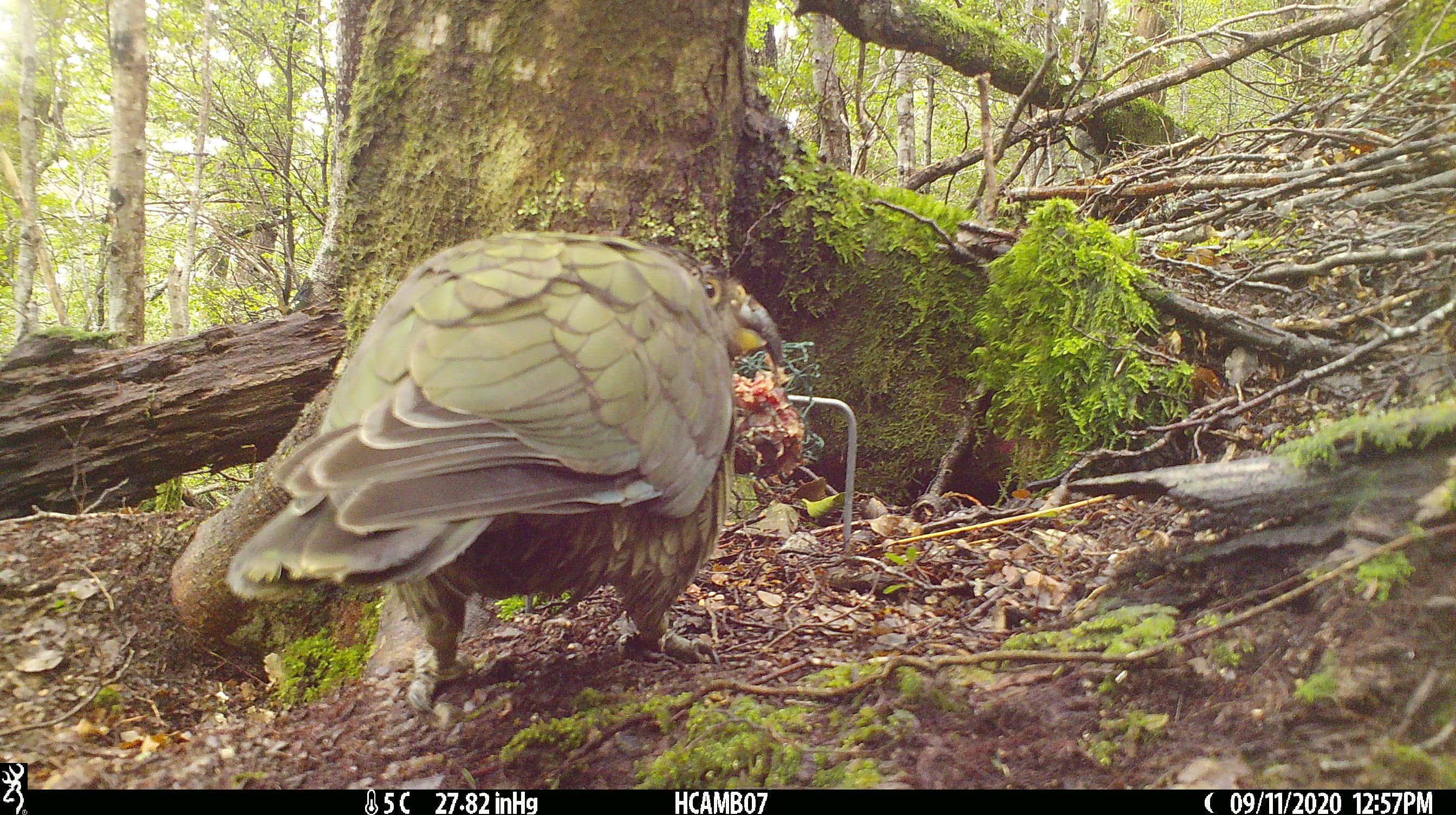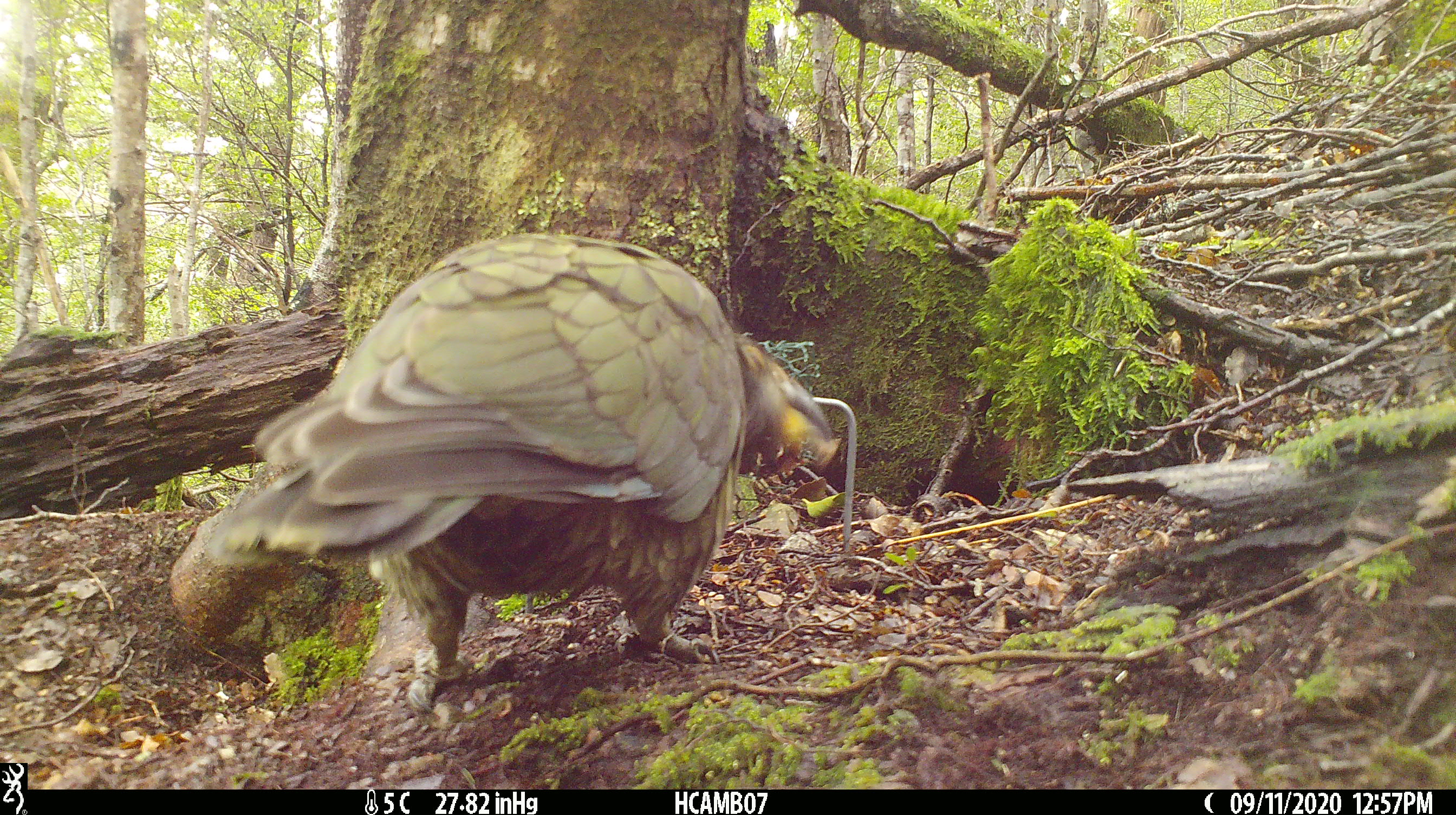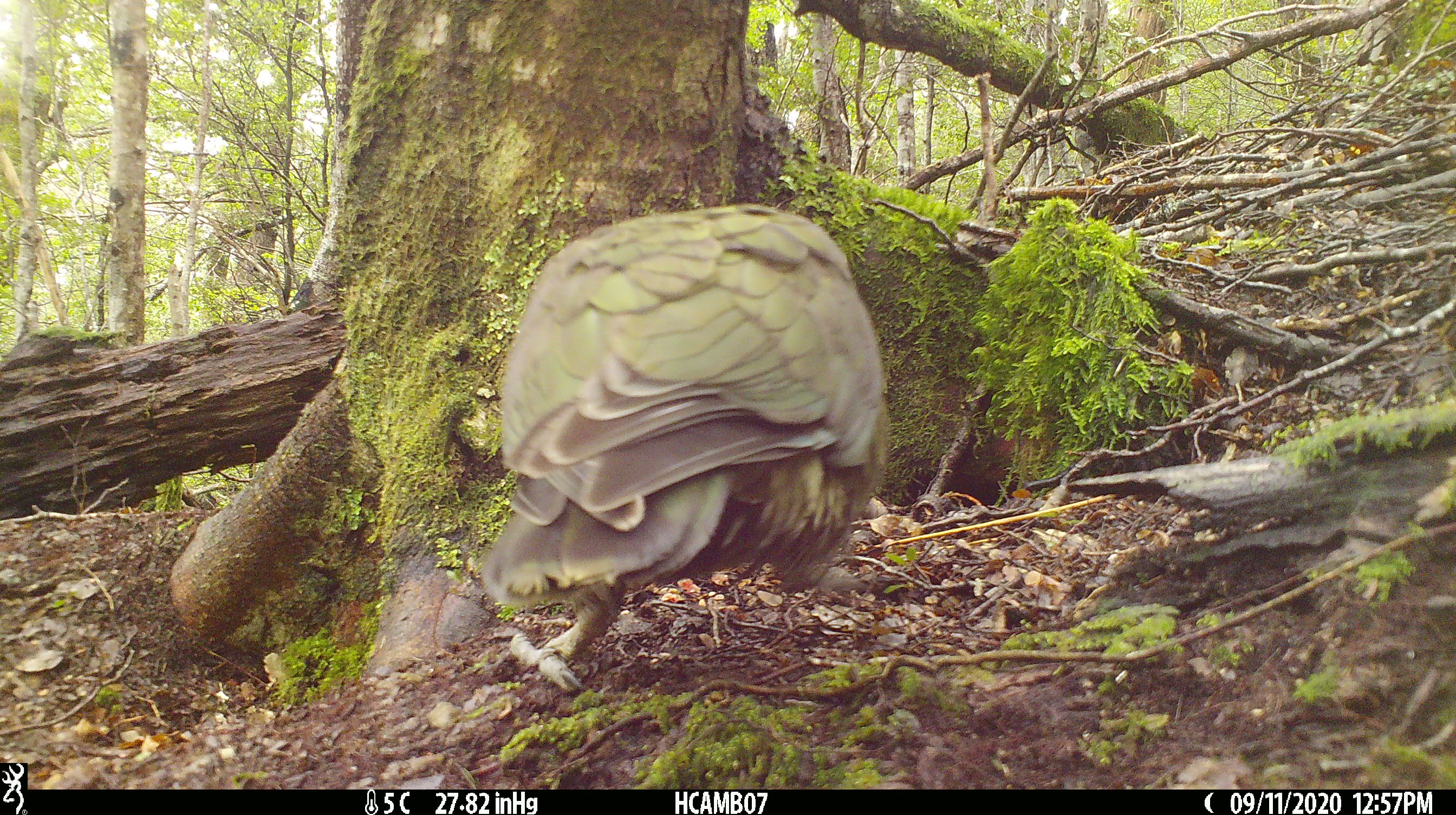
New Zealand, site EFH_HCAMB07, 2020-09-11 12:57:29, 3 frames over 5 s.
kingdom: Animalia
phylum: Chordata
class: Aves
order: Psittaciformes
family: Strigopidae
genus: Nestor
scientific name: Nestor notabilis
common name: kea